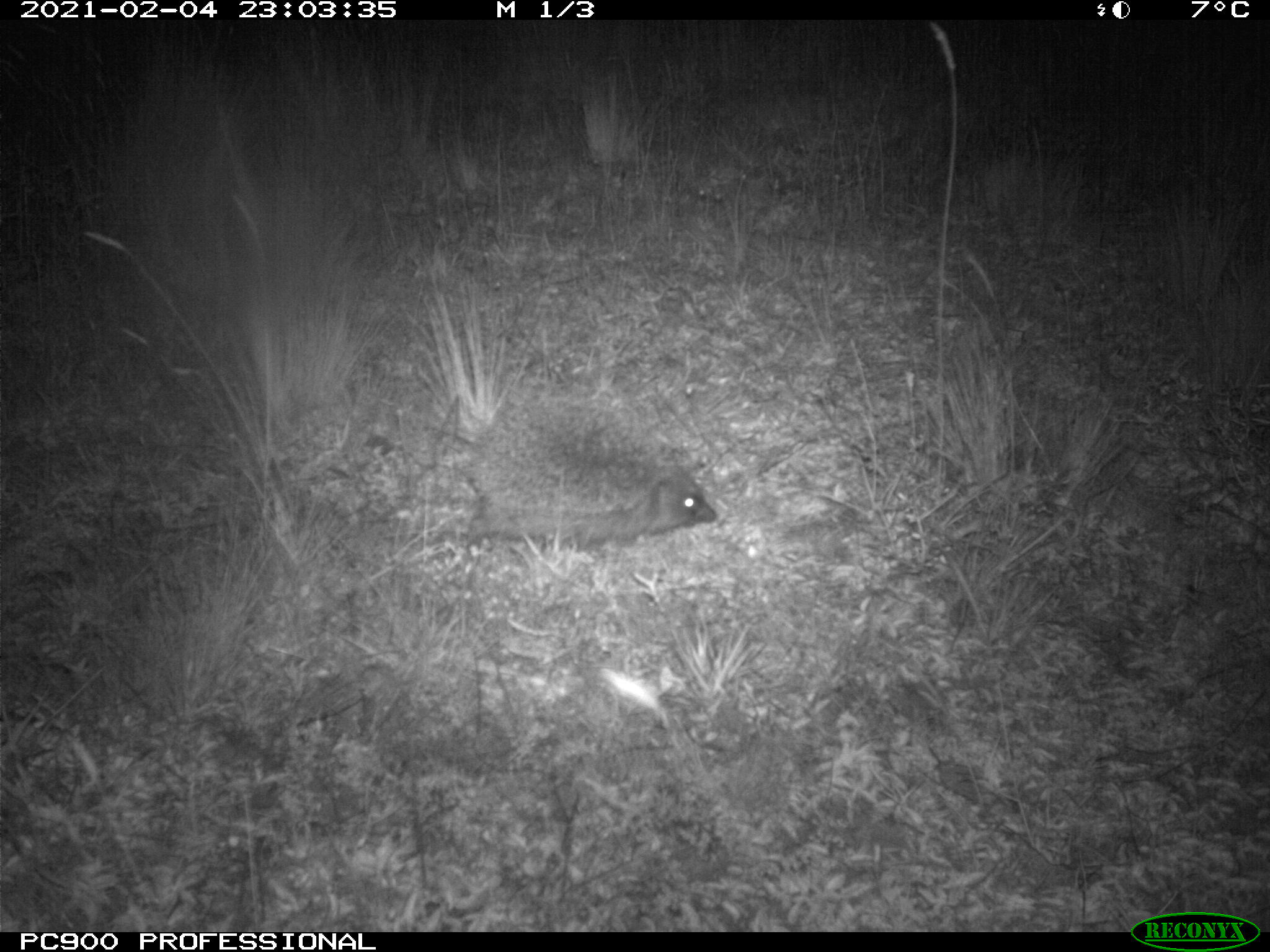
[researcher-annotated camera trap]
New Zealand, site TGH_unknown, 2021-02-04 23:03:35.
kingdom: Animalia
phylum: Chordata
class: Mammalia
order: Eulipotyphla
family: Erinaceidae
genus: Erinaceus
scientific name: Erinaceus europaeus europaeus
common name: european hedgehog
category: hedgehog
Hedgehog (european hedgehog) (Erinaceus europaeus europaeus).